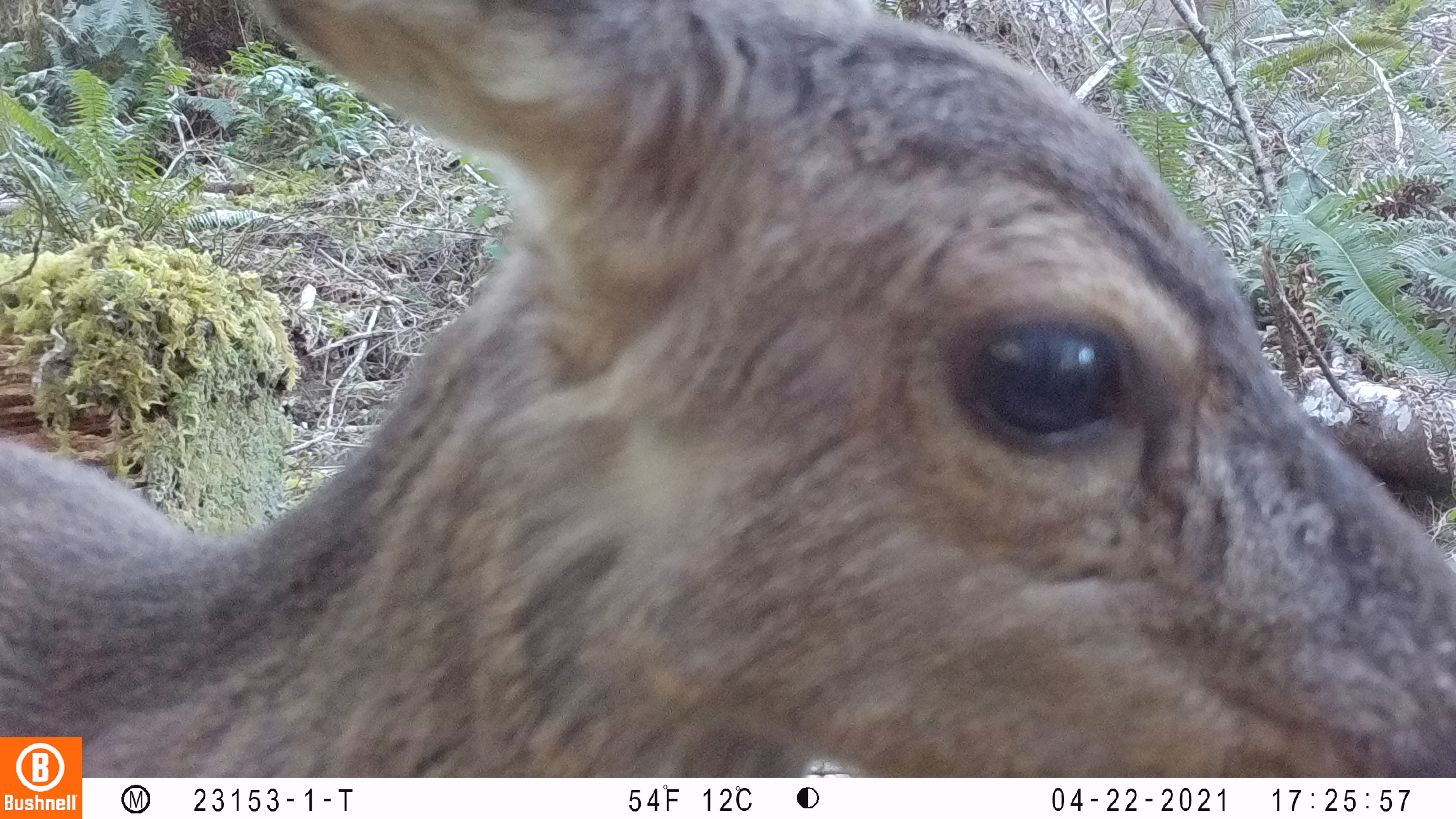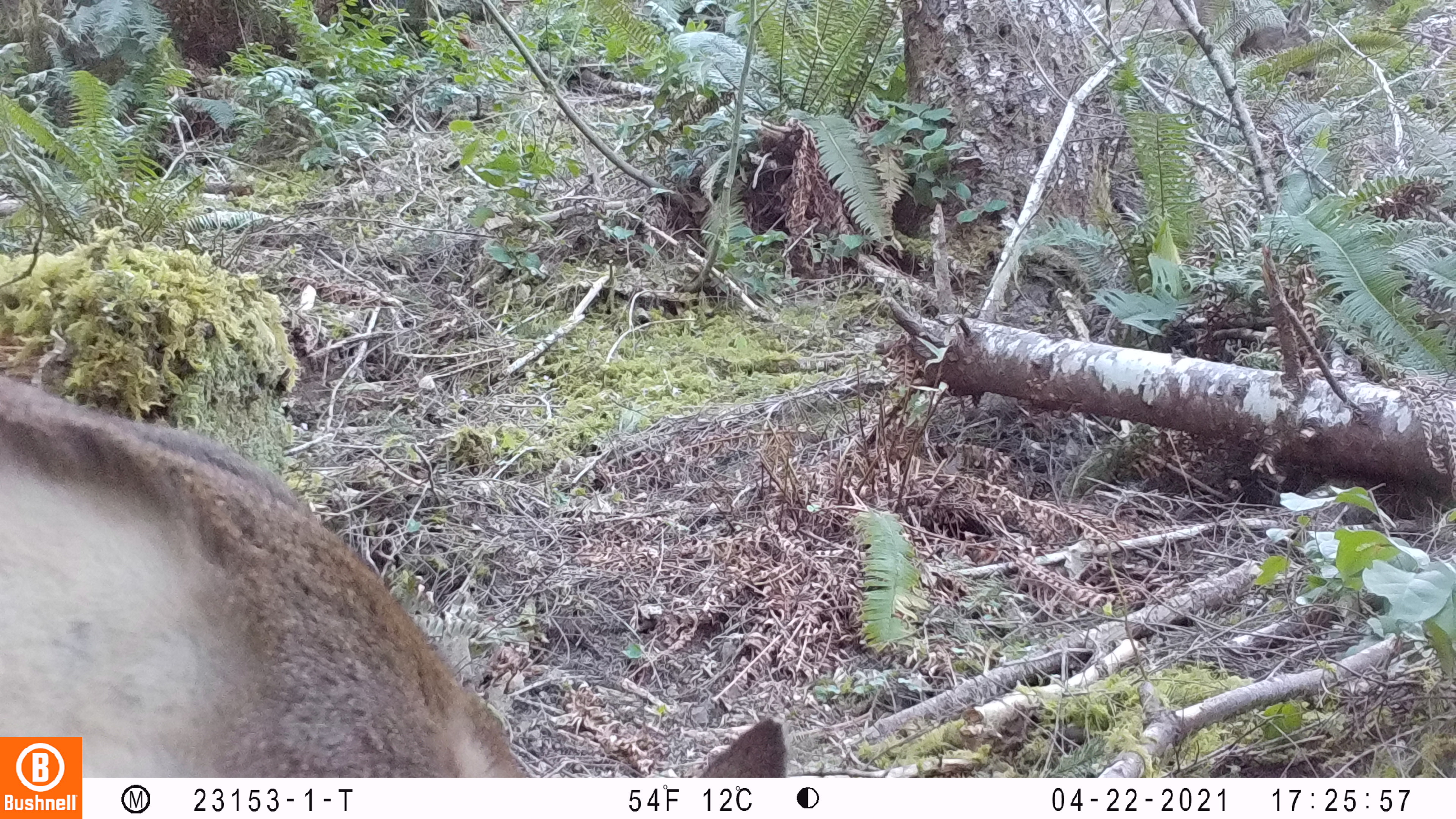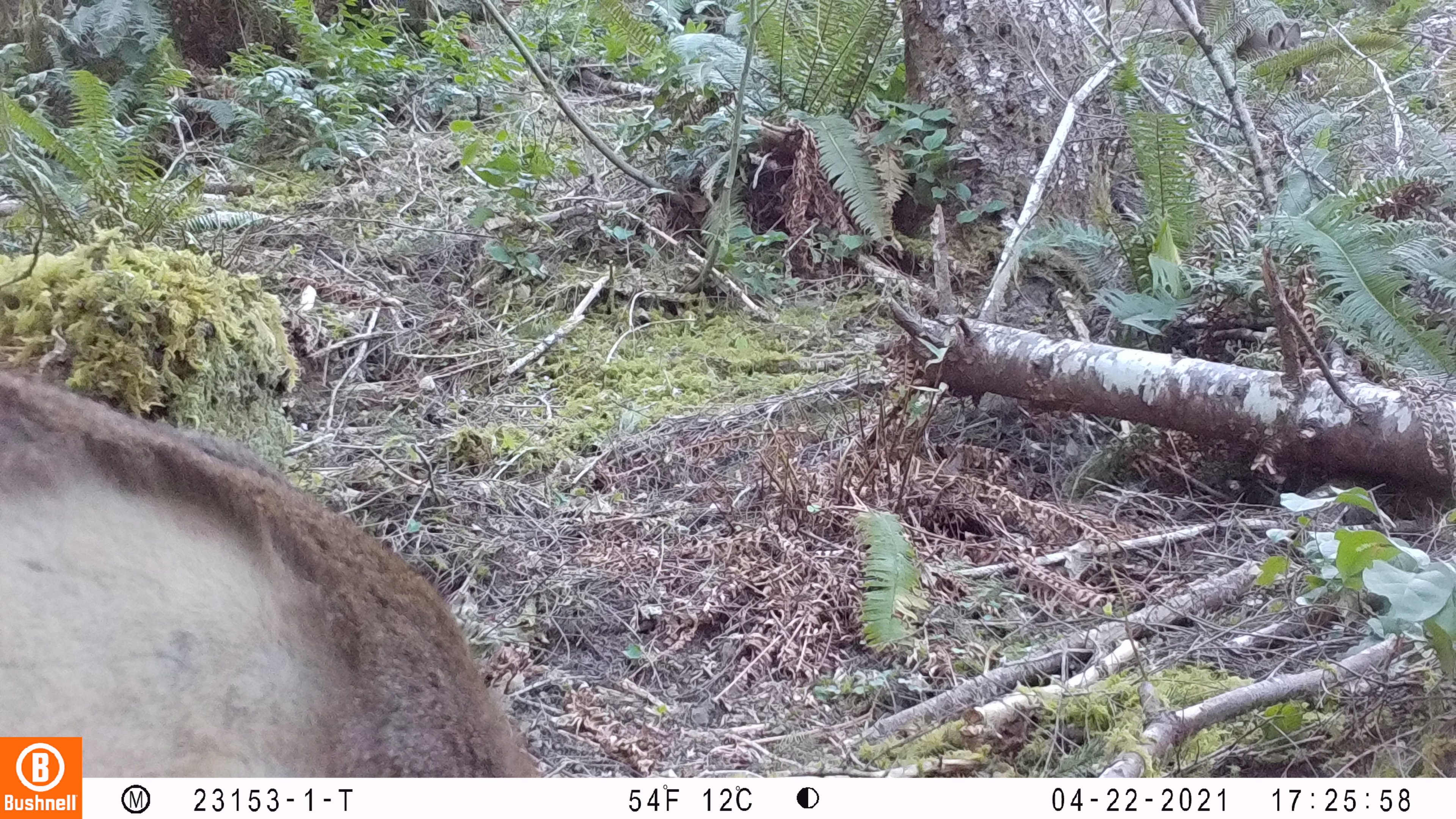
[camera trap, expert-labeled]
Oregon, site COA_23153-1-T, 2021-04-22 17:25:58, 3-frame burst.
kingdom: Animalia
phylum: Chordata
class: Mammalia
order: Artiodactyla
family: Cervidae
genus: Odocoileus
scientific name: Odocoileus hemionus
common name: black-tailed deer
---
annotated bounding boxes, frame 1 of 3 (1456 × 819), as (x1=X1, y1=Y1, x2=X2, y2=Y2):
black-tailed deer: (x1=85, y1=0, x2=1450, y2=774)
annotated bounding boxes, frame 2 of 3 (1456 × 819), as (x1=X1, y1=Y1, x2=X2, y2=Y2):
black-tailed deer: (x1=85, y1=405, x2=797, y2=777)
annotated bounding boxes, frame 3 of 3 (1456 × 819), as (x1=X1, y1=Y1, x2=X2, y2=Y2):
black-tailed deer: (x1=83, y1=395, x2=554, y2=774)